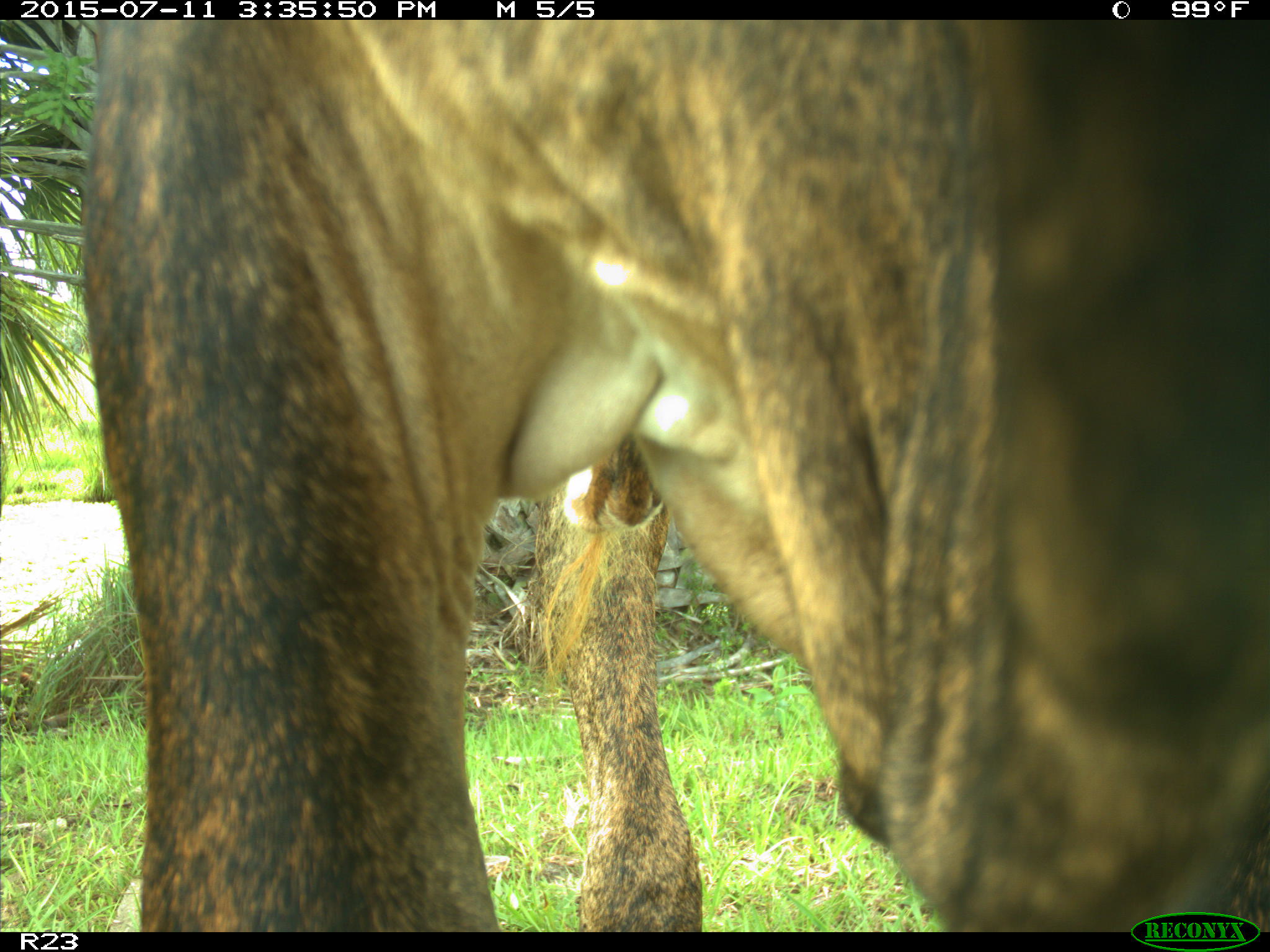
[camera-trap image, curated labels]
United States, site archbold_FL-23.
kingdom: Animalia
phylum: Chordata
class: Mammalia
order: Artiodactyla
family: Bovidae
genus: Bos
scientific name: Bos taurus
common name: domestic cow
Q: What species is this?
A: Bos taurus (domestic cow).